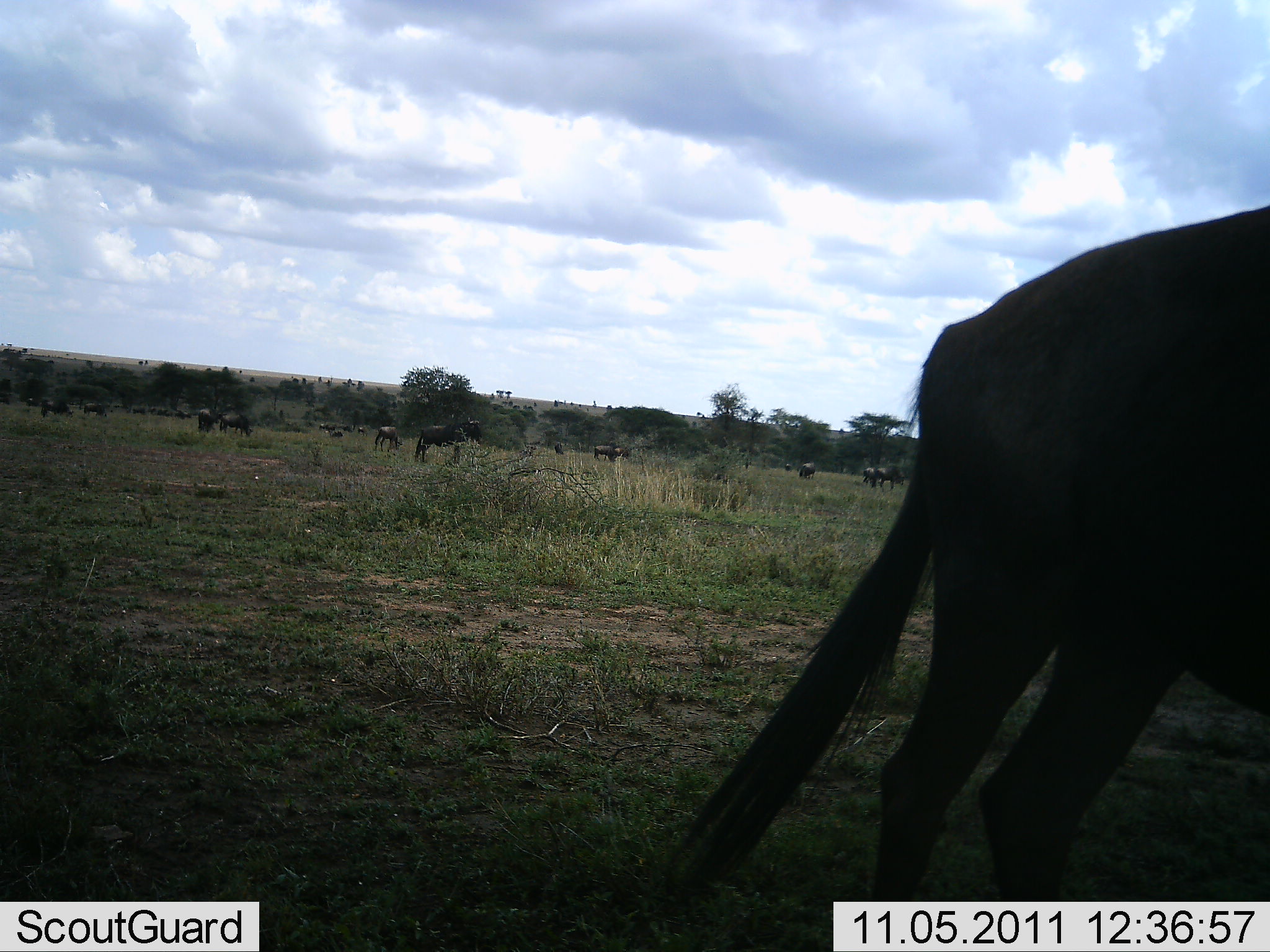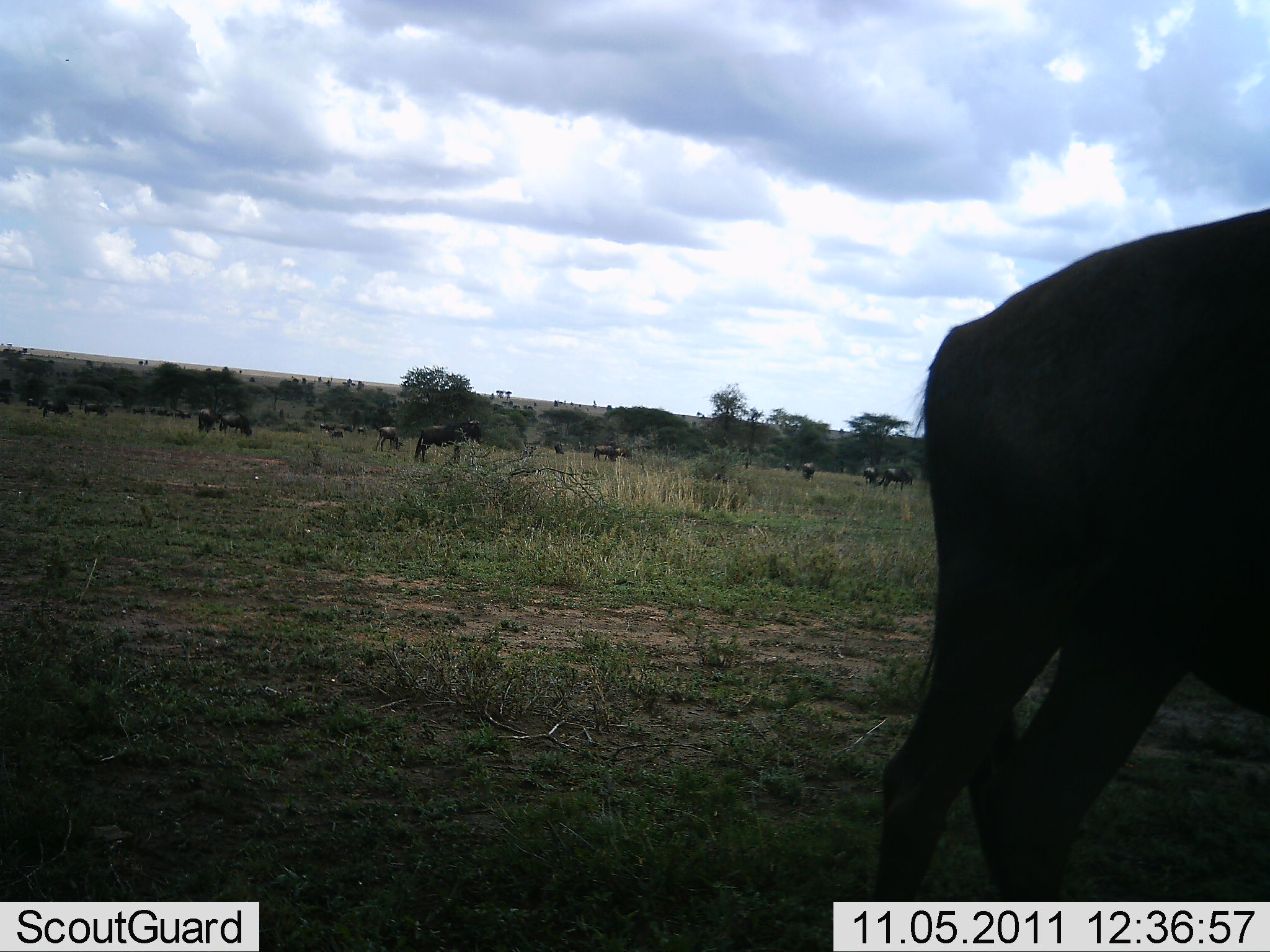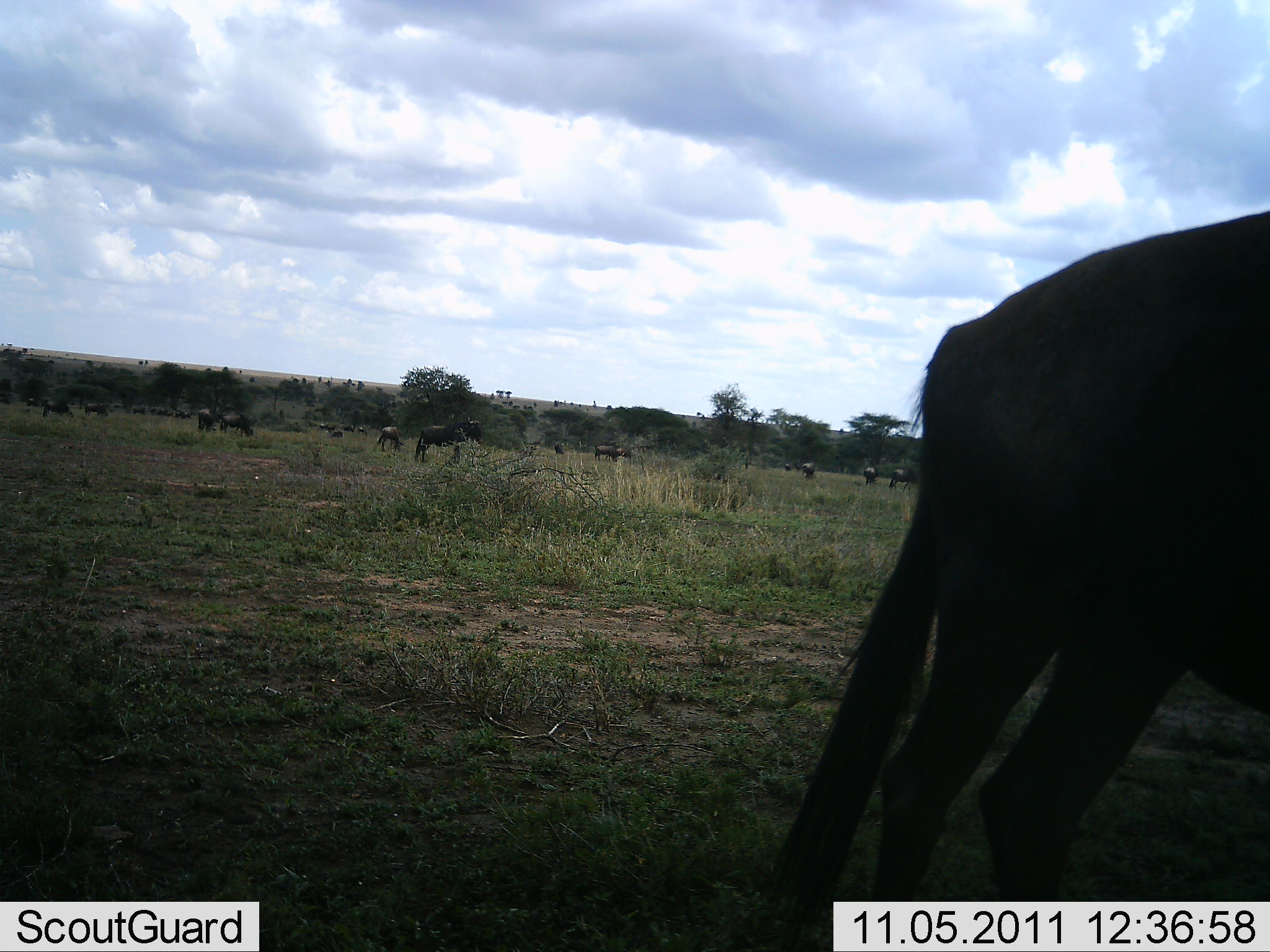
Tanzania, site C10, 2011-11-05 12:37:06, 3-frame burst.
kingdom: Animalia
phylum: Chordata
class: Mammalia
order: Artiodactyla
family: Bovidae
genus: Connochaetes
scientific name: Connochaetes taurinus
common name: blue wildebeest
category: wildebeest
Wildebeest (blue wildebeest) (Connochaetes taurinus), count 11-50. Behavior (volunteer vote fractions): standing 69%, resting 0%, moving 31%, interacting 0%. Young present (vote fraction): 0%. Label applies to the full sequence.